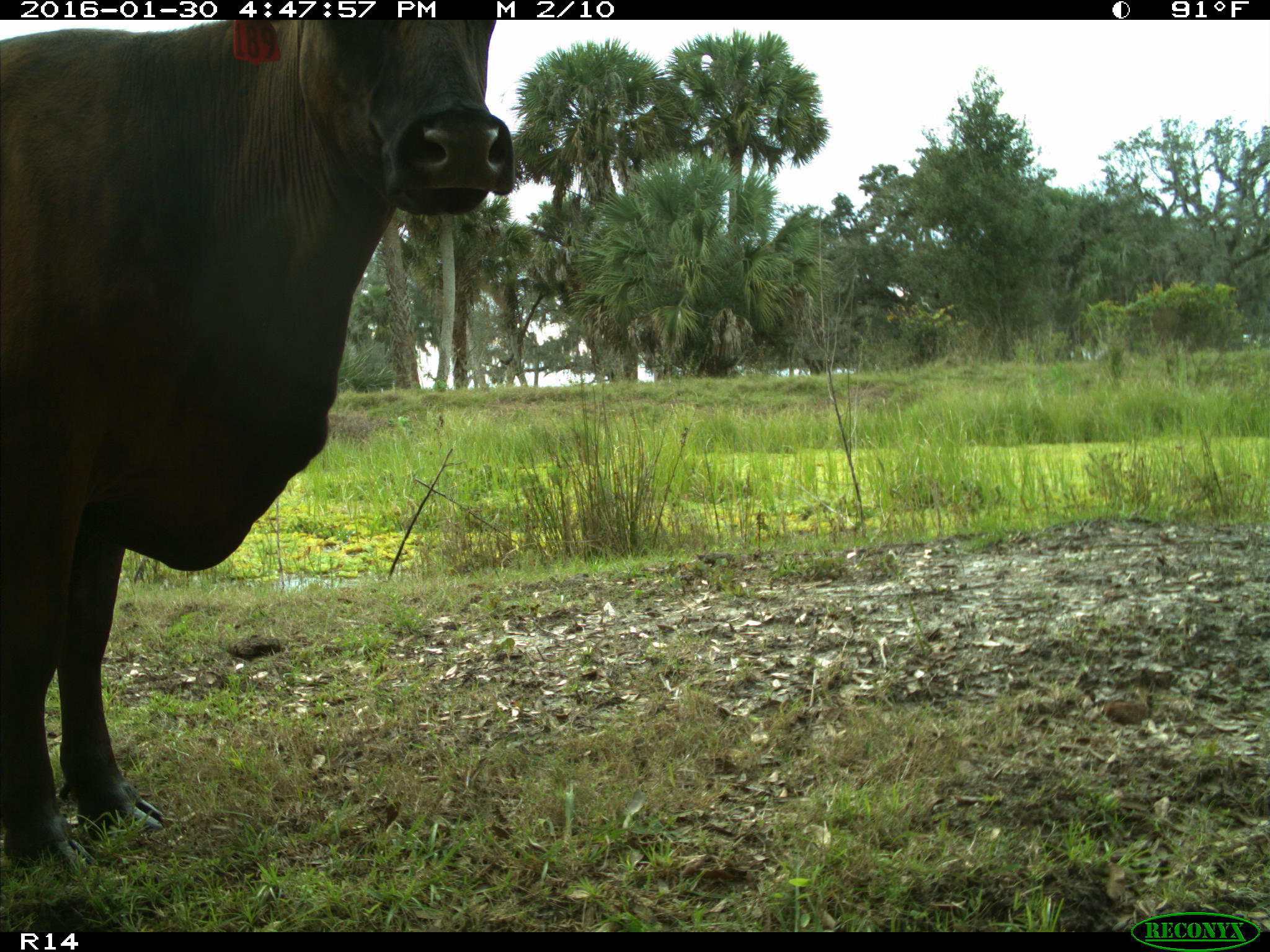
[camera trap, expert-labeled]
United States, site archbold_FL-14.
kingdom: Animalia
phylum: Chordata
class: Mammalia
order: Artiodactyla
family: Bovidae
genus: Bos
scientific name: Bos taurus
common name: domestic cow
Bos taurus (domestic cow).